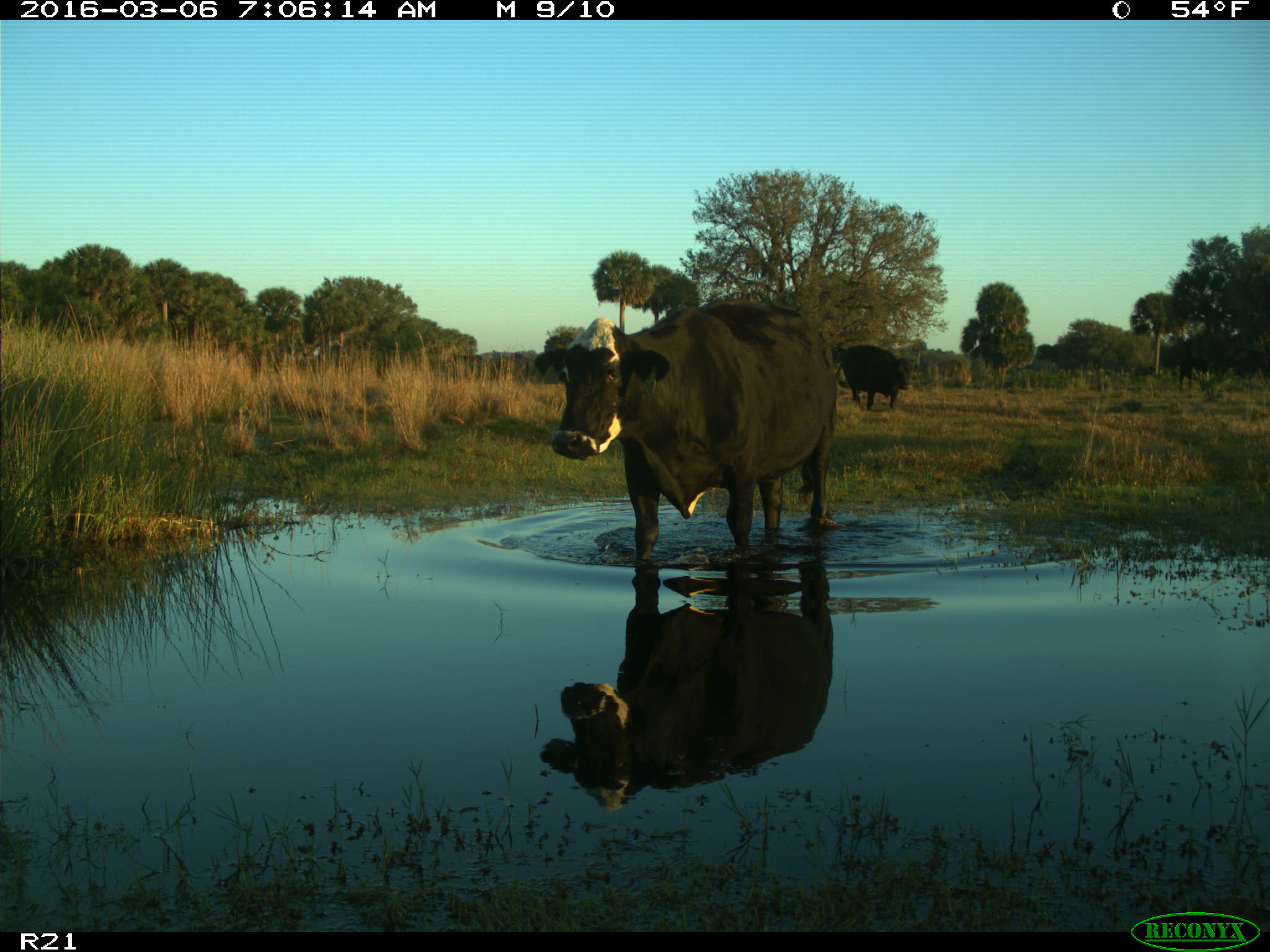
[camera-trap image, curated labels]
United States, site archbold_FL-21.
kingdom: Animalia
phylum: Chordata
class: Mammalia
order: Artiodactyla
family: Bovidae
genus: Bos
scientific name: Bos taurus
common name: domestic cow